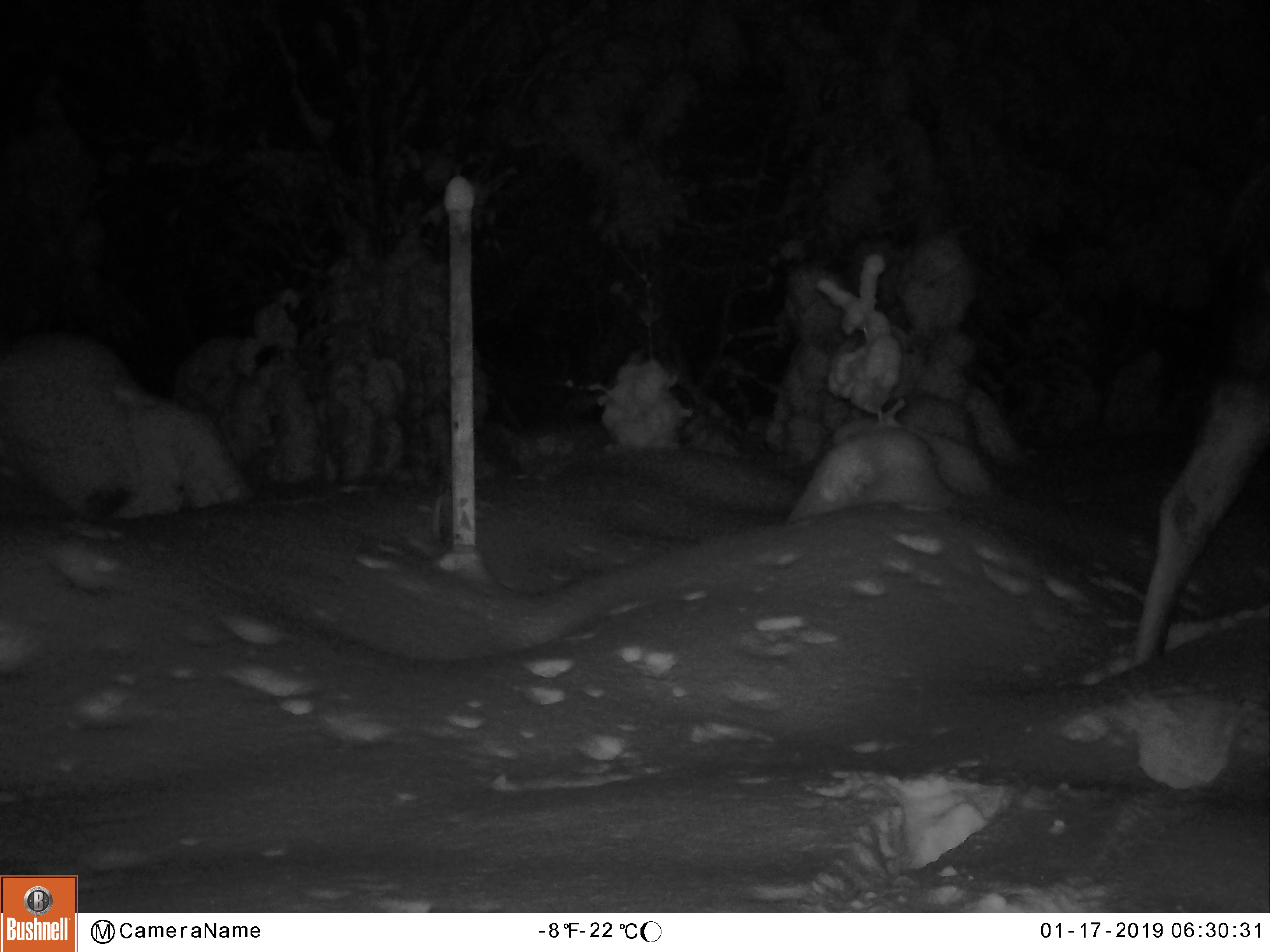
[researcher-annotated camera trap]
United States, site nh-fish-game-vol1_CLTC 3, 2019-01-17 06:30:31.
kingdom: Animalia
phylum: Chordata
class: Mammalia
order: Artiodactyla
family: Cervidae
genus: Alces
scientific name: Alces alces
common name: moose